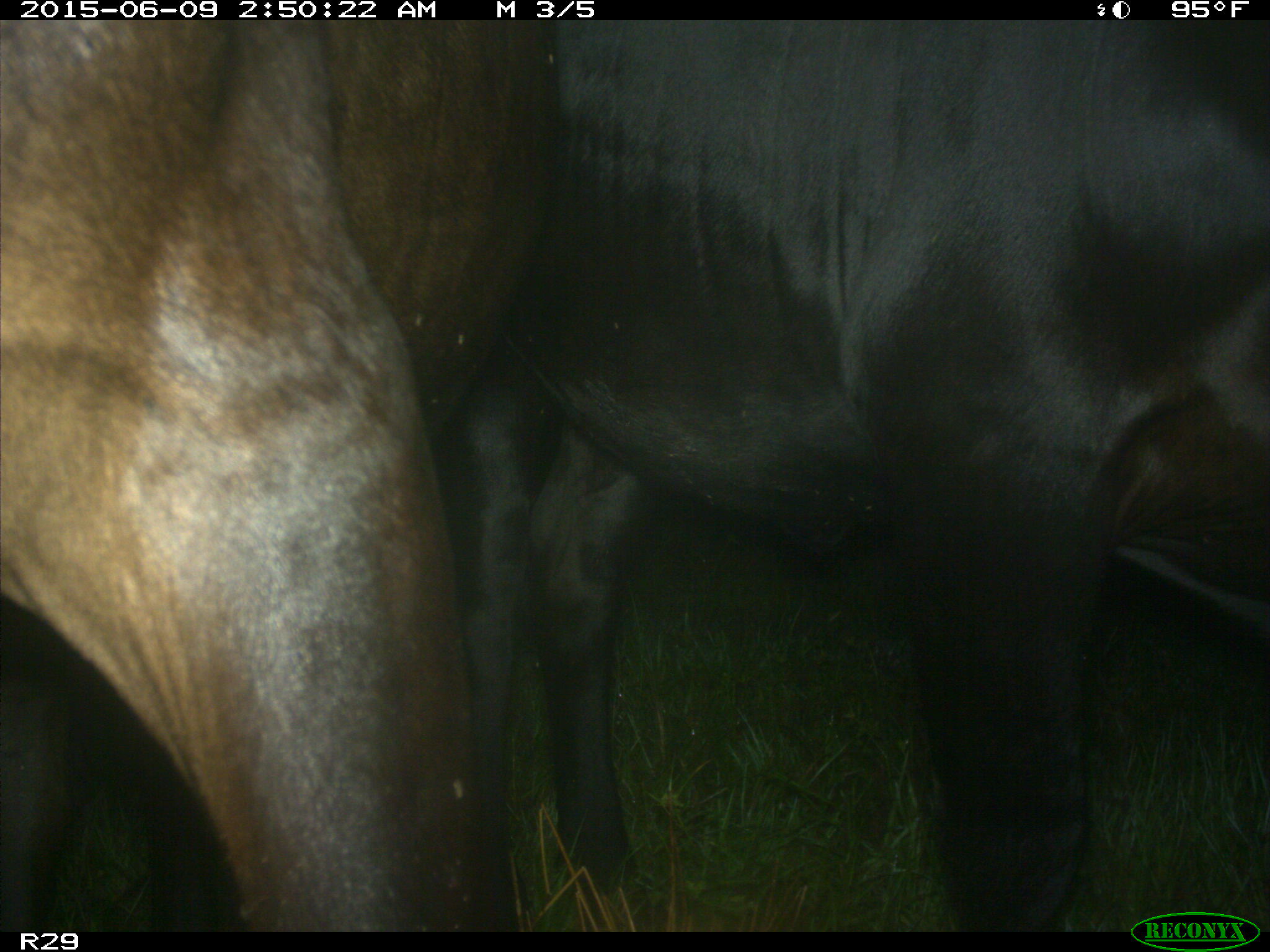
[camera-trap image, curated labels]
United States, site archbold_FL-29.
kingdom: Animalia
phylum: Chordata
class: Mammalia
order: Artiodactyla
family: Bovidae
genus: Bos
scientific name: Bos taurus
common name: domestic cow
Bos taurus (domestic cow).